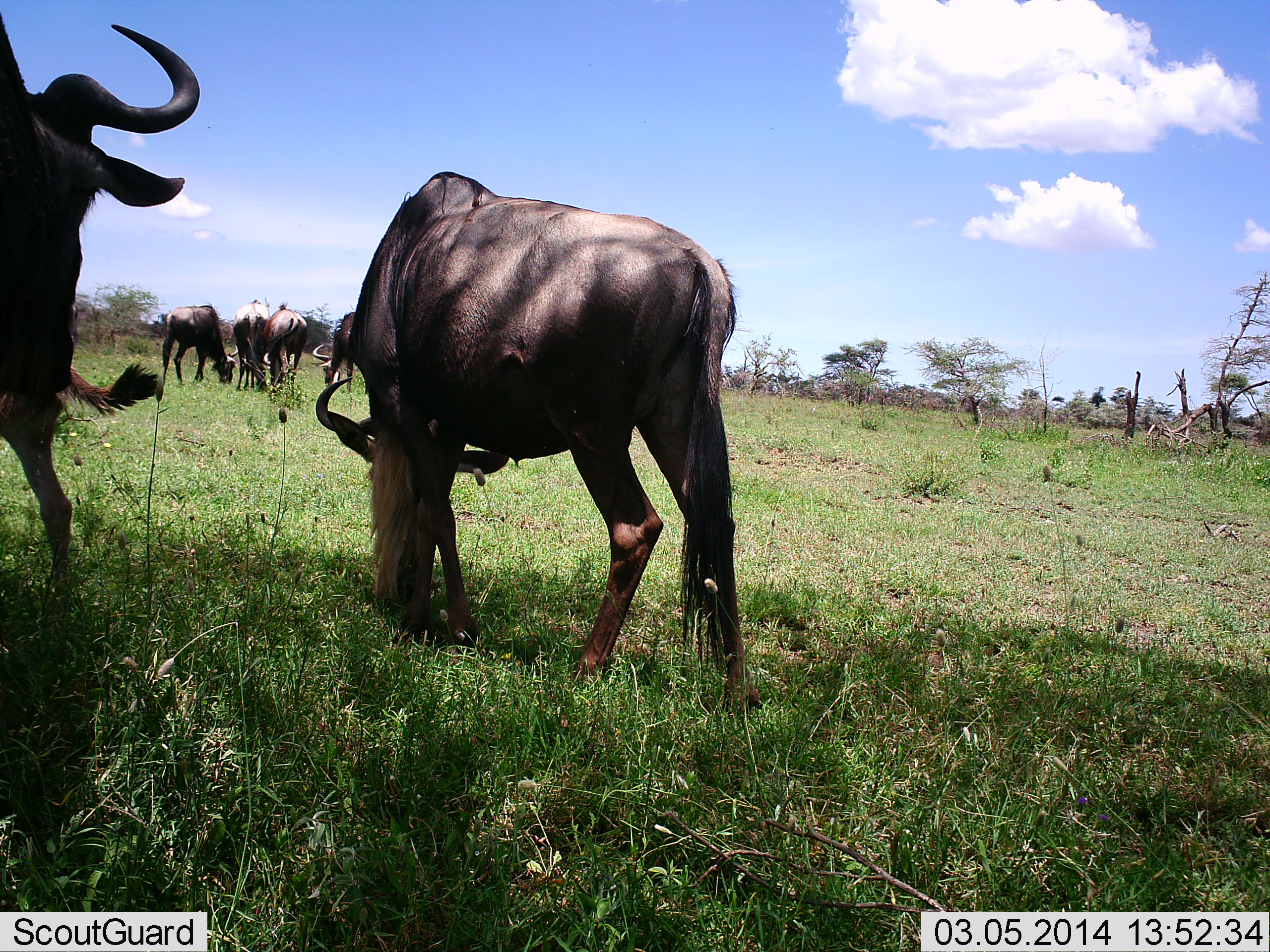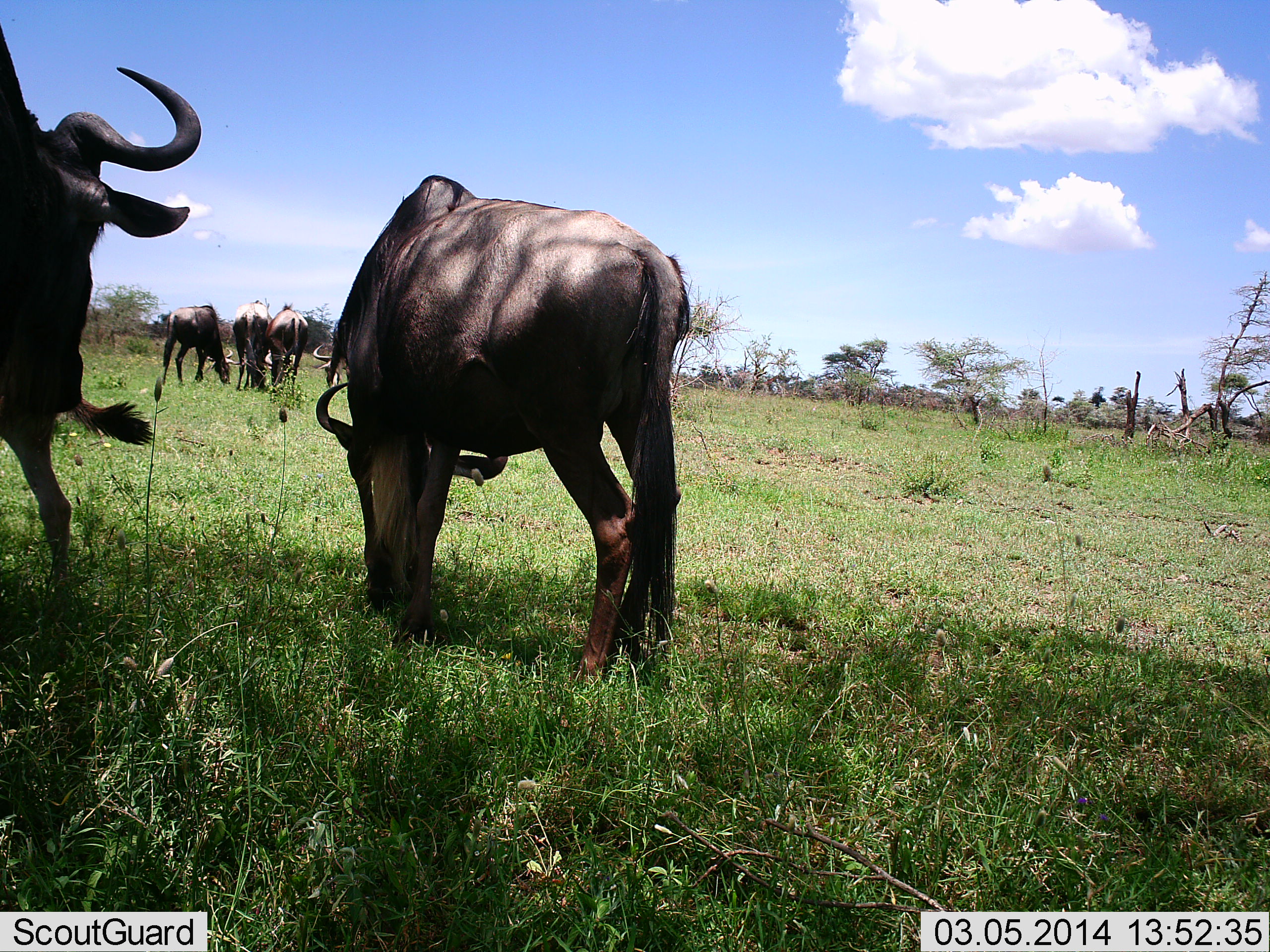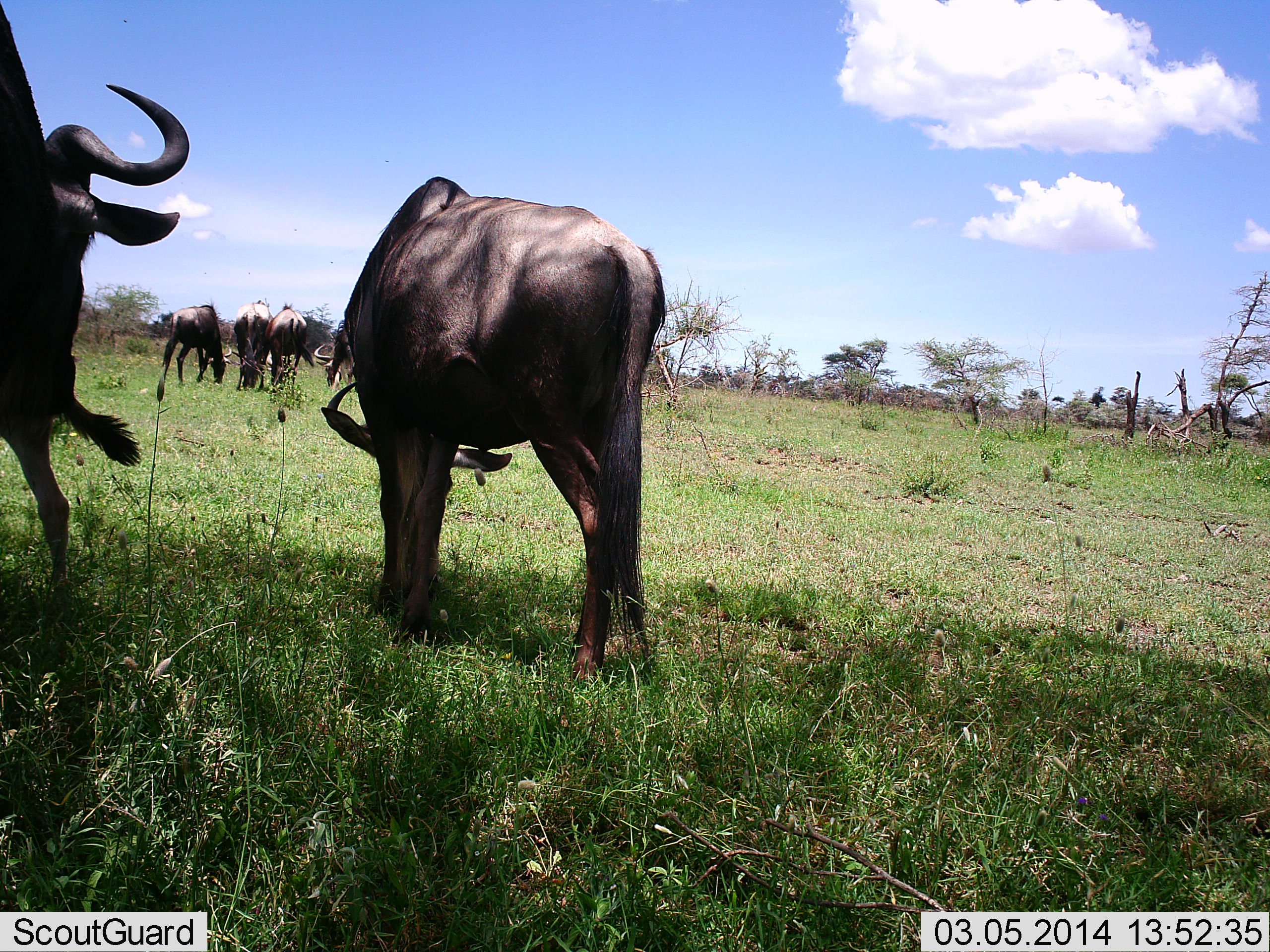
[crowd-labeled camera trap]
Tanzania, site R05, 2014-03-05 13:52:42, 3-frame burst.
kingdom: Animalia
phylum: Chordata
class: Mammalia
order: Artiodactyla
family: Bovidae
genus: Connochaetes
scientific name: Connochaetes taurinus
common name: blue wildebeest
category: wildebeest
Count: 6.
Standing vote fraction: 40%.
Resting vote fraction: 10%.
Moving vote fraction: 10%.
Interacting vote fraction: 0%.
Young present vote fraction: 10%.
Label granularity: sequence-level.